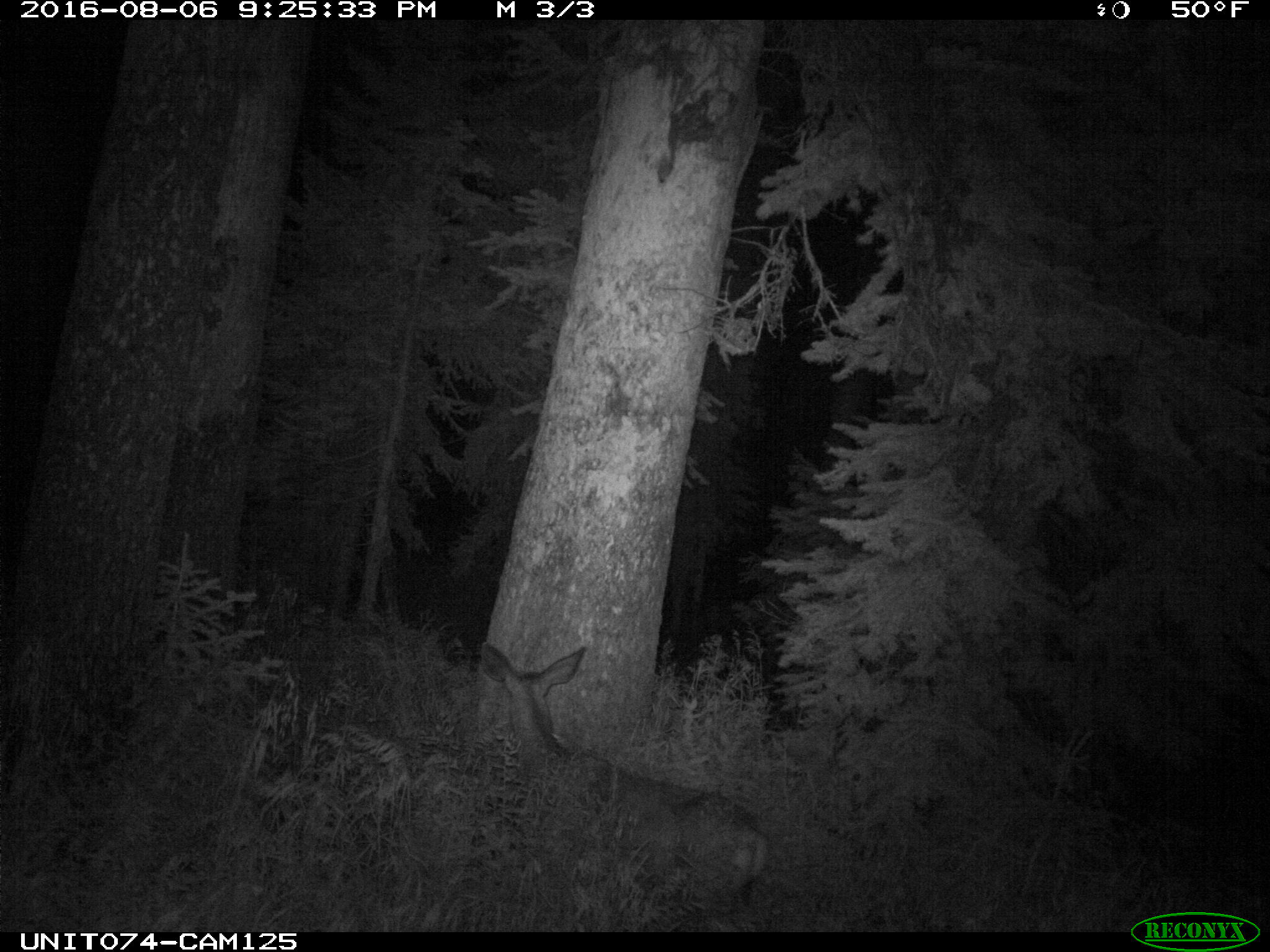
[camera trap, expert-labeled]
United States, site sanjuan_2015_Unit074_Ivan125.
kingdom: Animalia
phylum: Chordata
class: Mammalia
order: Artiodactyla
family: Cervidae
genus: Odocoileus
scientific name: Odocoileus hemionus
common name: mule deer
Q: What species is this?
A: Odocoileus hemionus (mule deer).